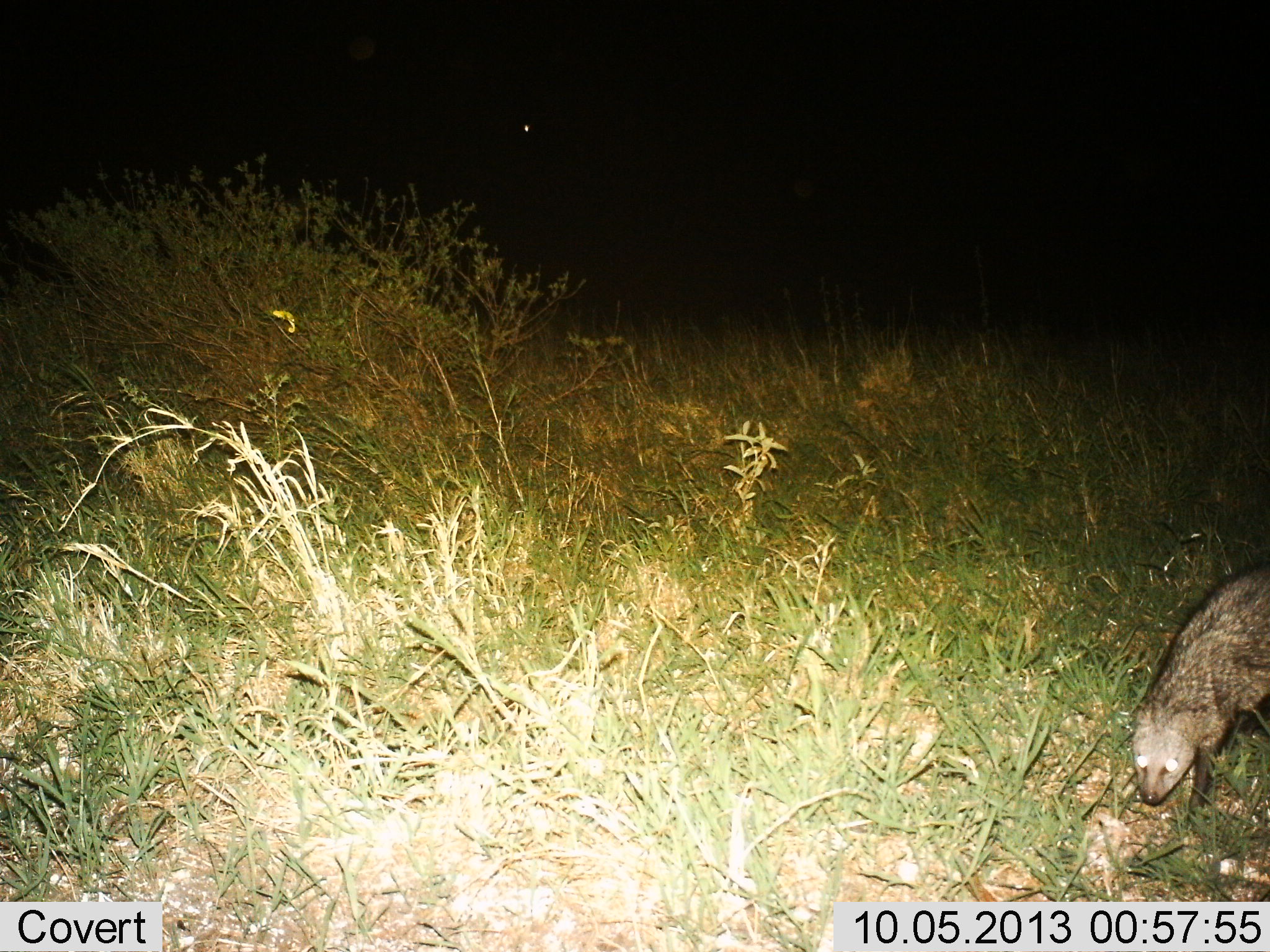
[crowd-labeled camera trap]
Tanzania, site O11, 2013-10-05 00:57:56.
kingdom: Animalia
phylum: Chordata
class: Mammalia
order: Carnivora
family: Herpestidae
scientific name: Herpestidae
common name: mongoose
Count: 1.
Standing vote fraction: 16%.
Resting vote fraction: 5%.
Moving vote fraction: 79%.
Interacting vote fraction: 0%.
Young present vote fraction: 0%.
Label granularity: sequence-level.